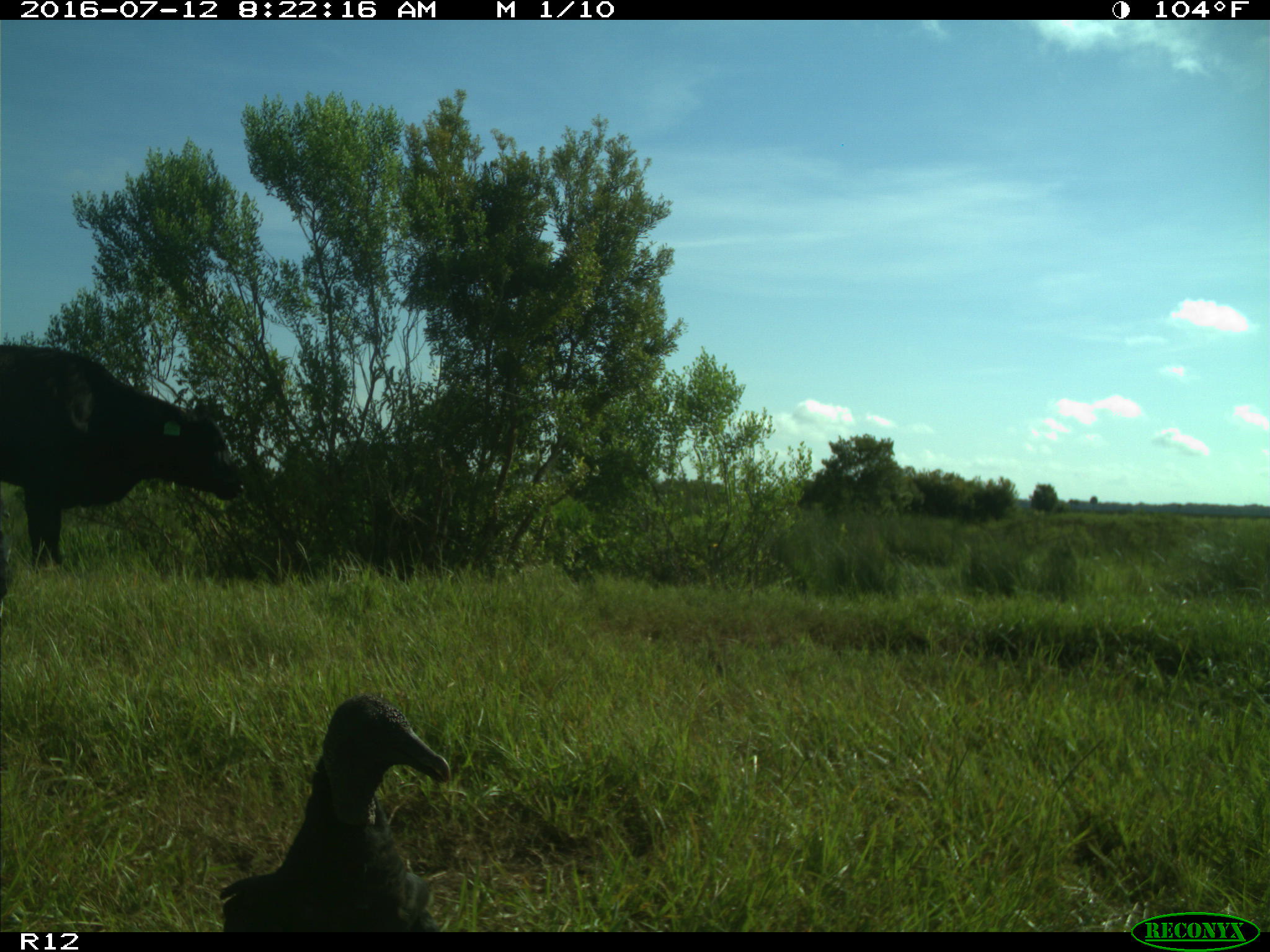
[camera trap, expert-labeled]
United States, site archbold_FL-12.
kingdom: Animalia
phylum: Chordata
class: Mammalia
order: Artiodactyla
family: Bovidae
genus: Bos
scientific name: Bos taurus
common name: domestic cow